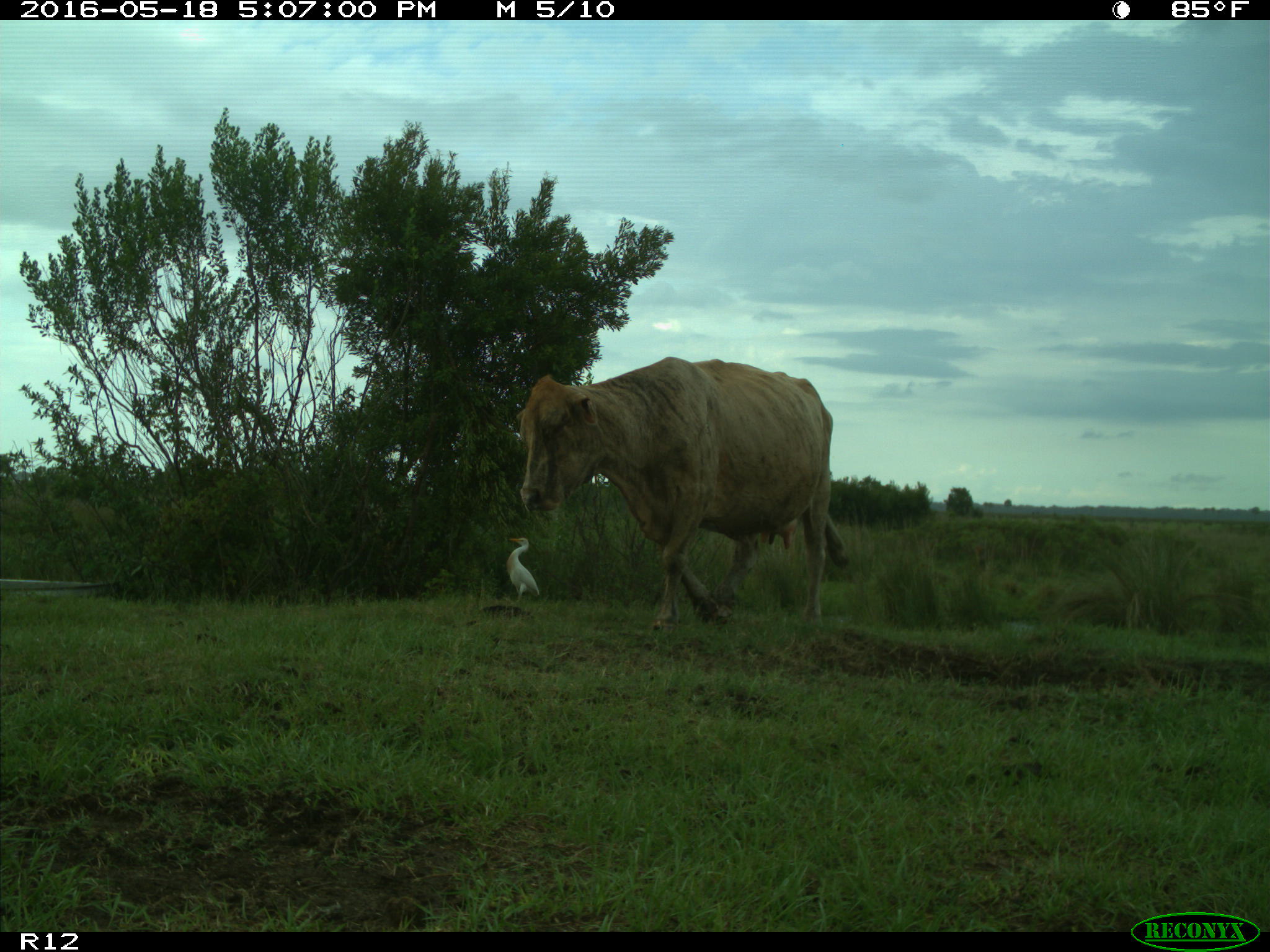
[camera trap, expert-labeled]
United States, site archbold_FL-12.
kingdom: Animalia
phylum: Chordata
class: Mammalia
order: Artiodactyla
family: Bovidae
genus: Bos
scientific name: Bos taurus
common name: domestic cow